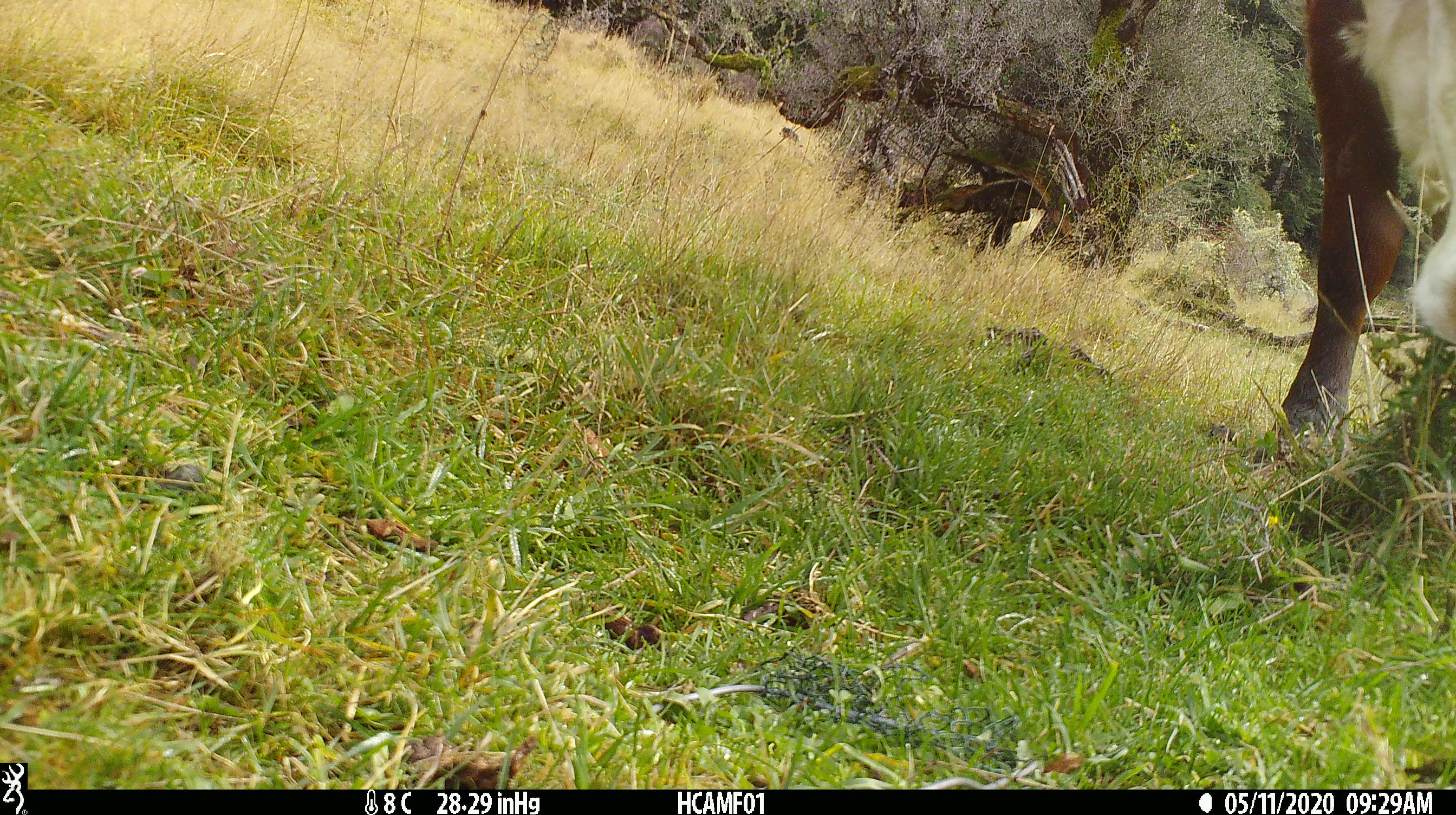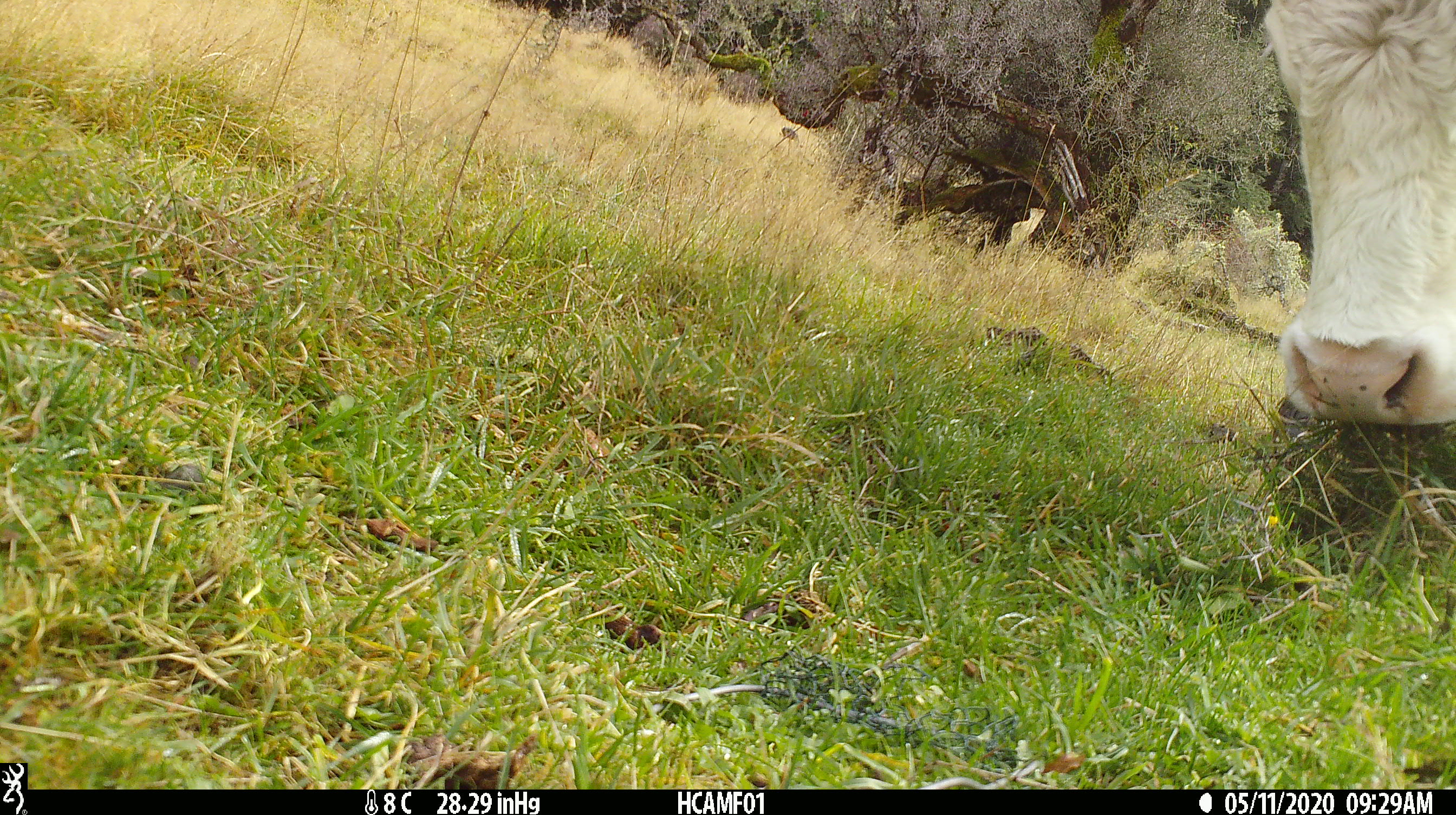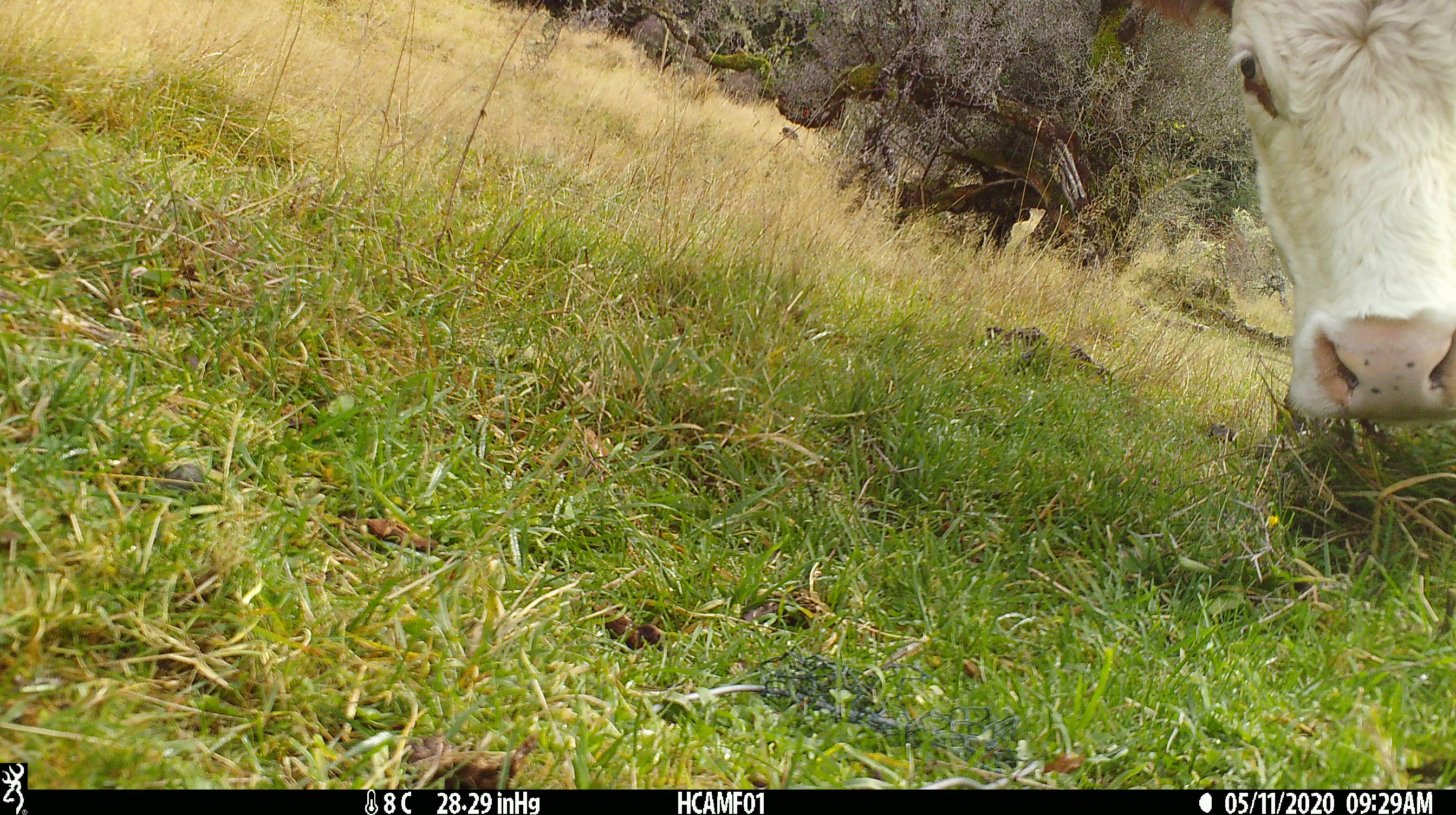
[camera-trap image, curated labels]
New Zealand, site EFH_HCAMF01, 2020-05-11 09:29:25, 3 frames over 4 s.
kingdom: Animalia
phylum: Chordata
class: Mammalia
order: Artiodactyla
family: Bovidae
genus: Bos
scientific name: Bos taurus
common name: domestic cow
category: cow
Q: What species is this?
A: Cow (domestic cow) (Bos taurus).